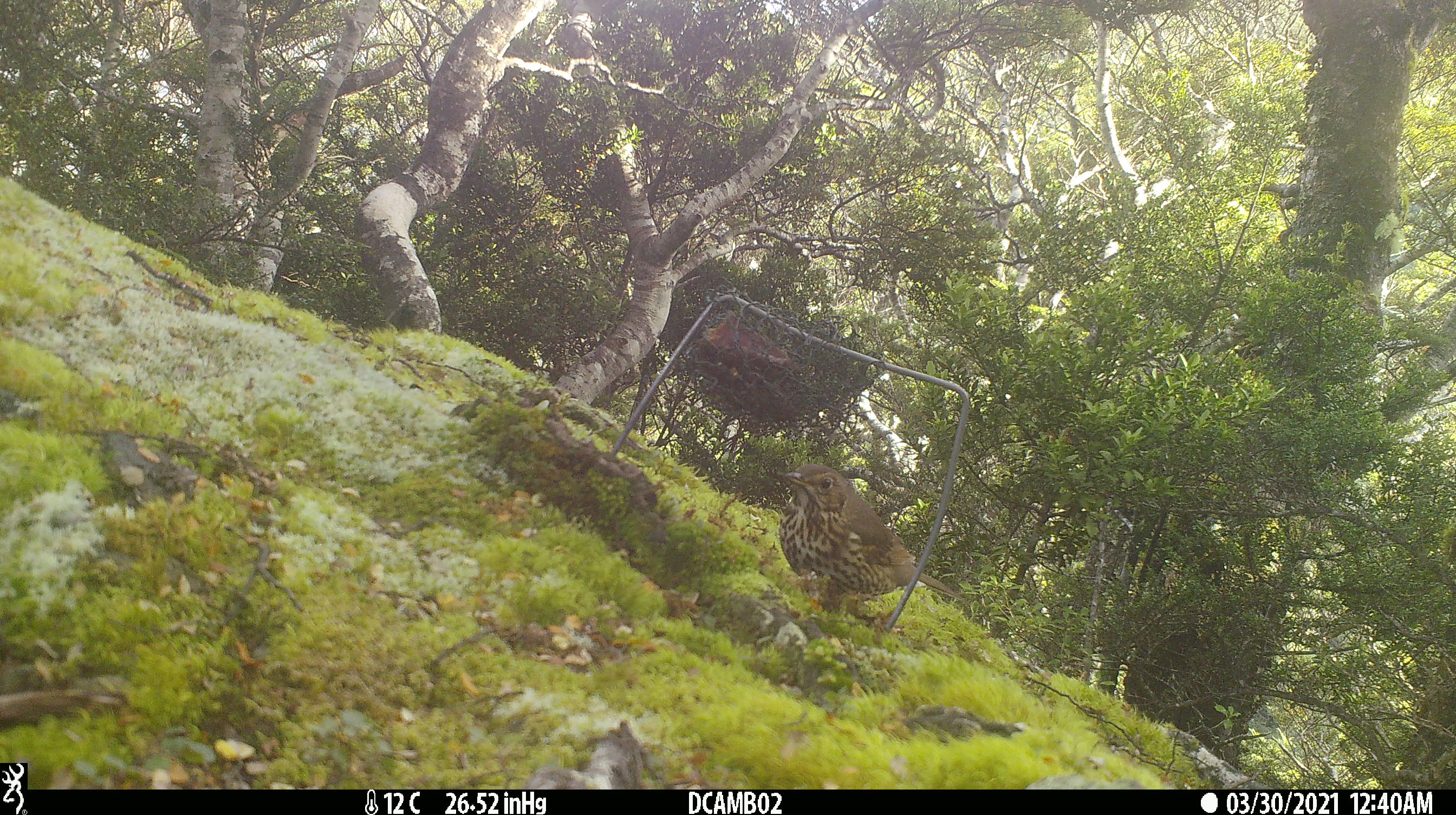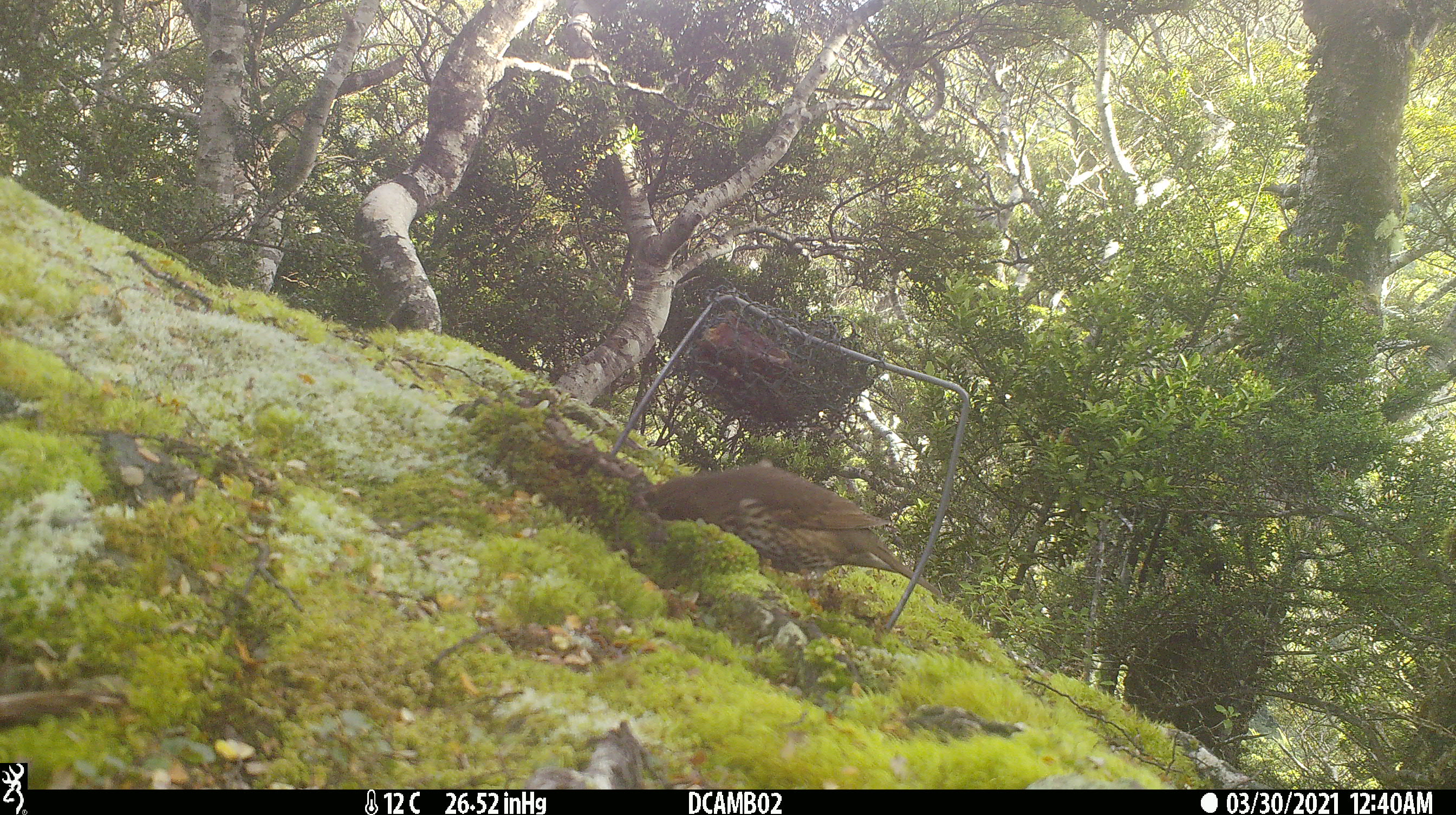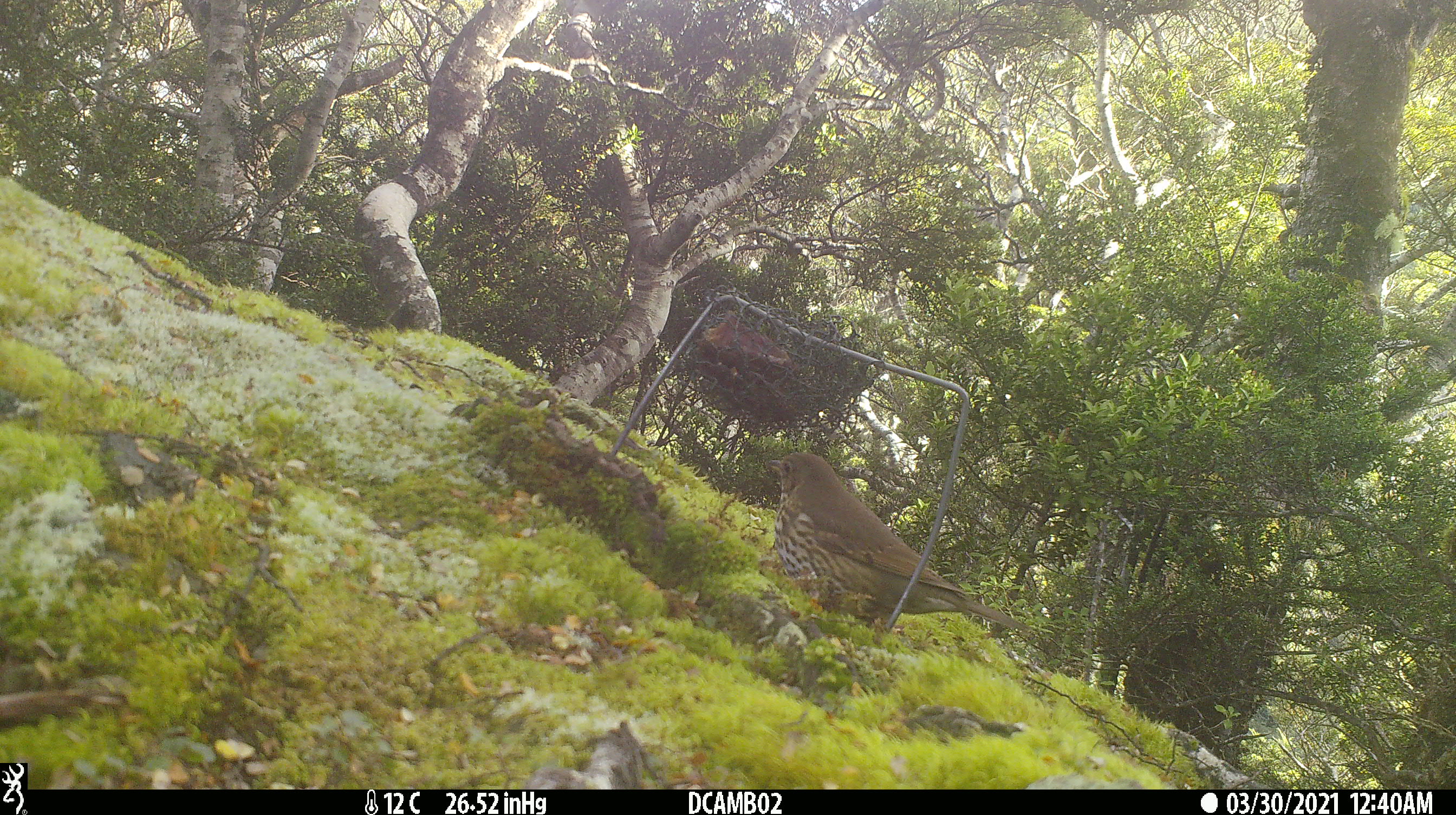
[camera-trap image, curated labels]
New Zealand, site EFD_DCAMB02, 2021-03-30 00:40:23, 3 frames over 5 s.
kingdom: Animalia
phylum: Chordata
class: Aves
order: Passeriformes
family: Turdidae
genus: Turdus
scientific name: Turdus philomelos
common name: song thrush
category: thrush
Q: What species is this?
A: Thrush (song thrush) (Turdus philomelos).